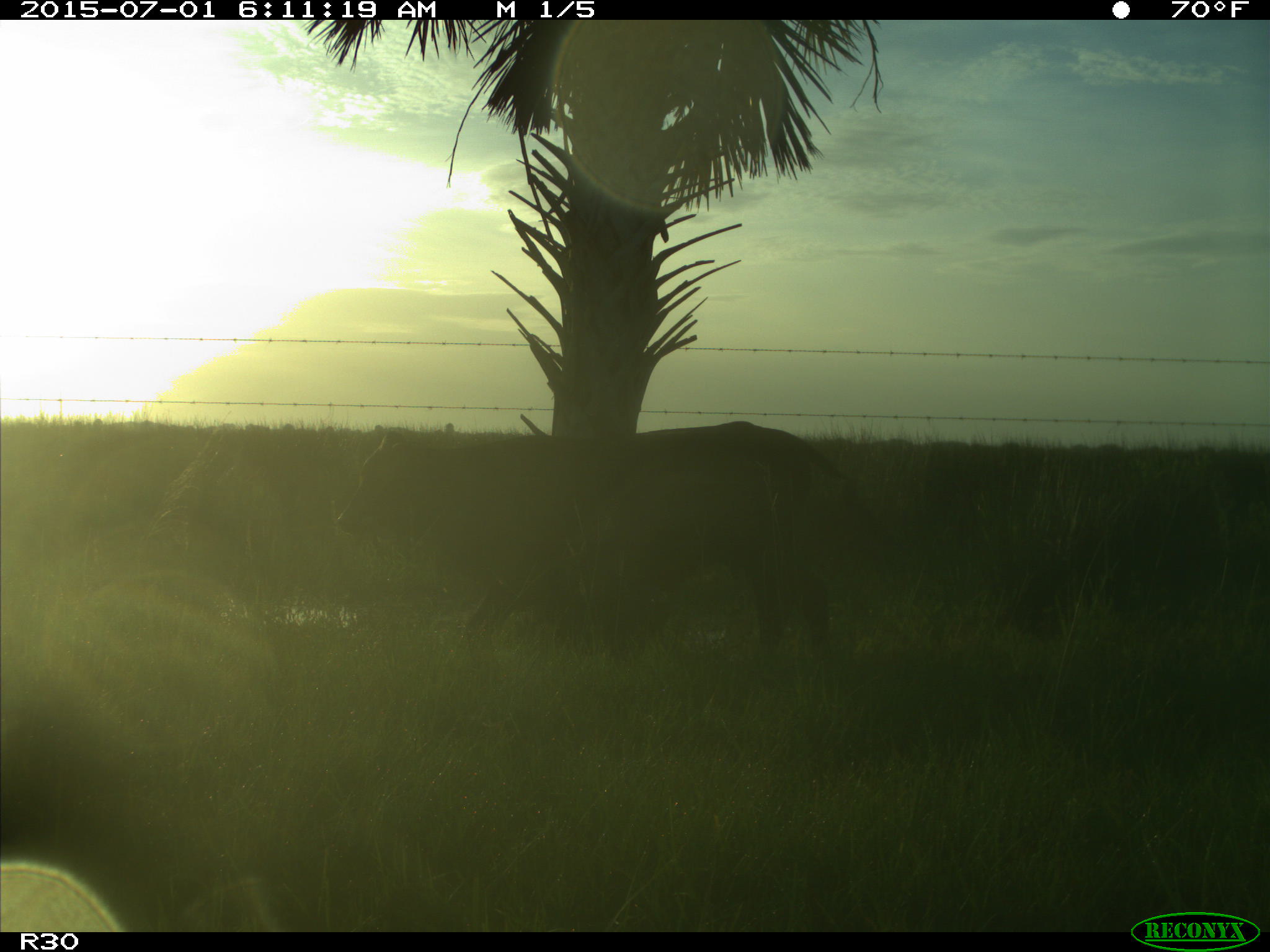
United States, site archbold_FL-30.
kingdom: Animalia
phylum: Chordata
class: Mammalia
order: Artiodactyla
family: Bovidae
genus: Bos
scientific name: Bos taurus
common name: domestic cow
Bos taurus (domestic cow).